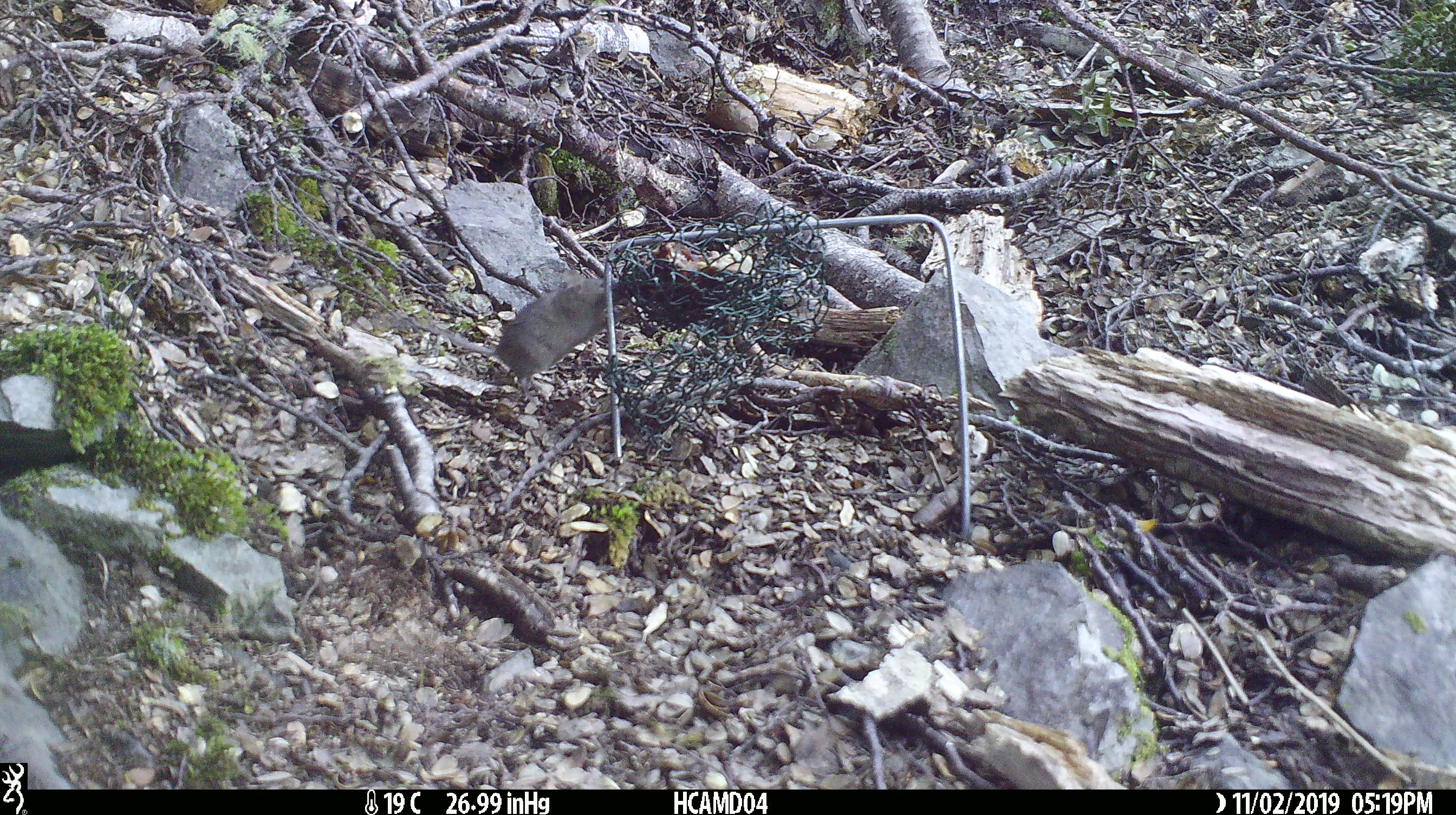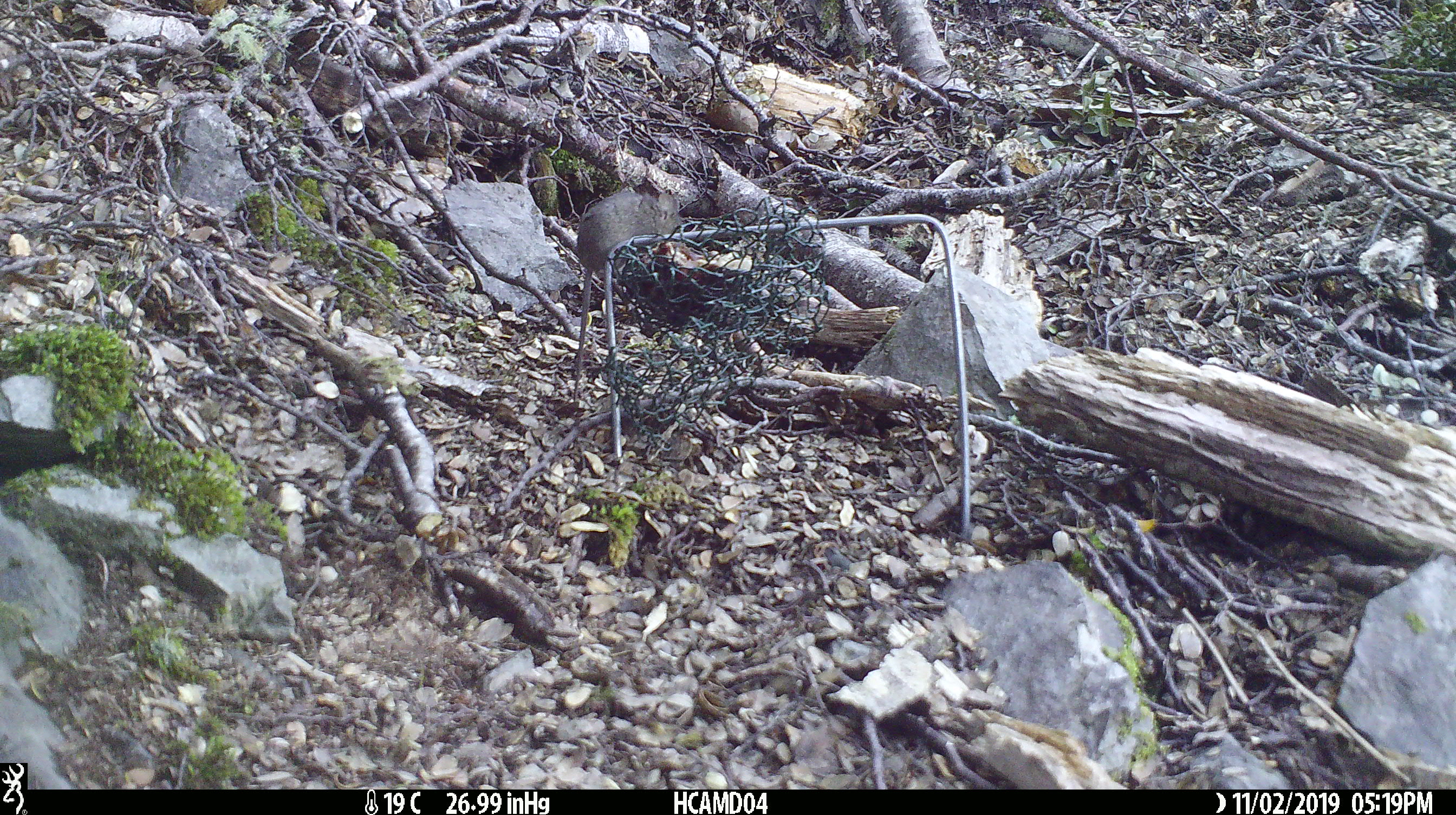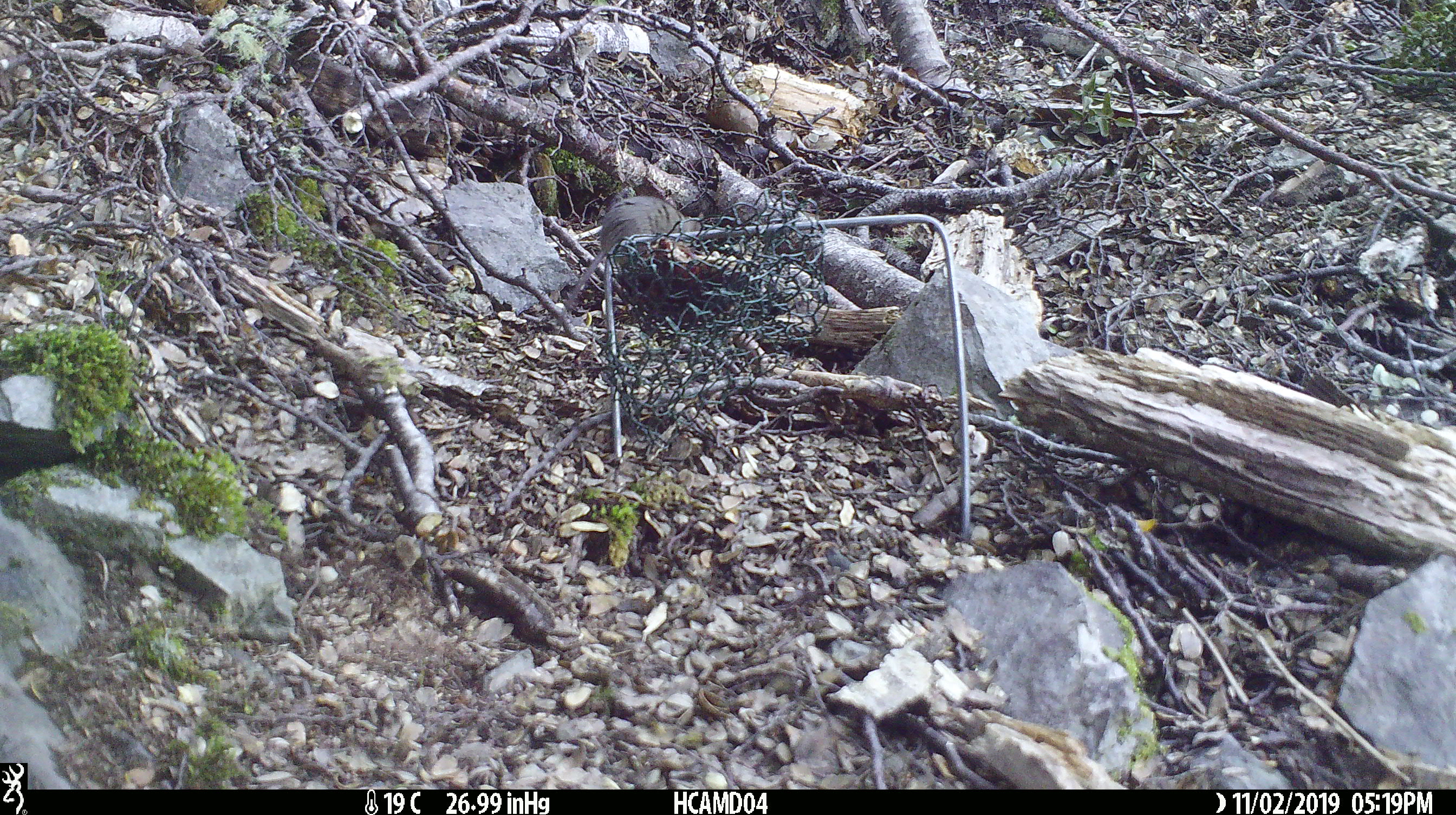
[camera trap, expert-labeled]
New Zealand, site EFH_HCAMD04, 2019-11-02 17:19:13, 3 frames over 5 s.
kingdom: Animalia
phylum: Chordata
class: Mammalia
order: Rodentia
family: Muridae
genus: Mus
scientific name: Mus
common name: mouse